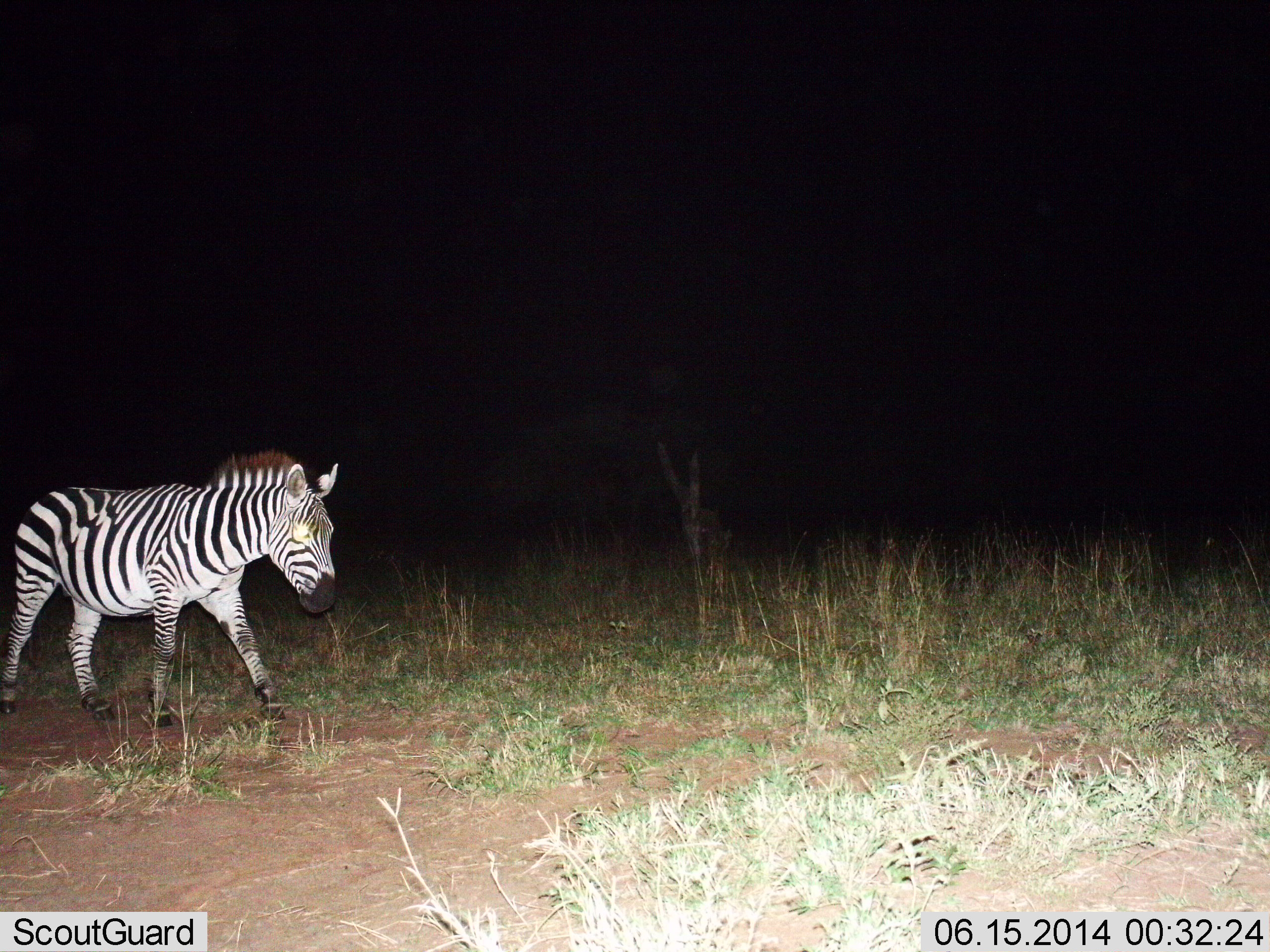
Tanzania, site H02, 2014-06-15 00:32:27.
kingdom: Animalia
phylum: Chordata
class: Mammalia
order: Perissodactyla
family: Equidae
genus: Equus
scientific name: Equus quagga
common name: plains zebra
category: zebra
Zebra (plains zebra) (Equus quagga), count 1. Behavior (volunteer vote fractions): standing 10%, resting 0%, moving 90%, interacting 0%. Young present (vote fraction): 0%. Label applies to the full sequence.